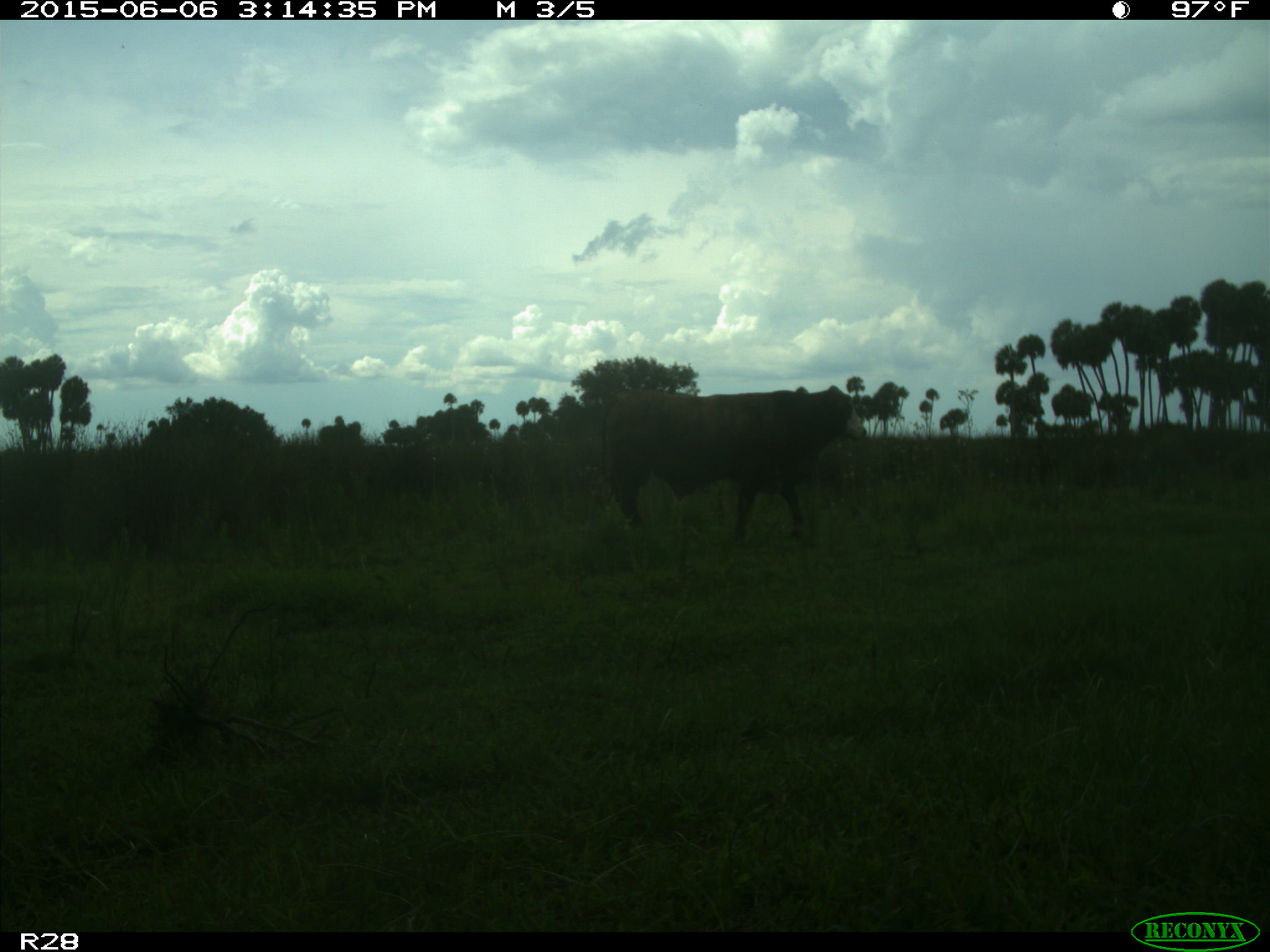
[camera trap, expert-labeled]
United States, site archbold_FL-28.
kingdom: Animalia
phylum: Chordata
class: Mammalia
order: Artiodactyla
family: Bovidae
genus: Bos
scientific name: Bos taurus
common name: domestic cow